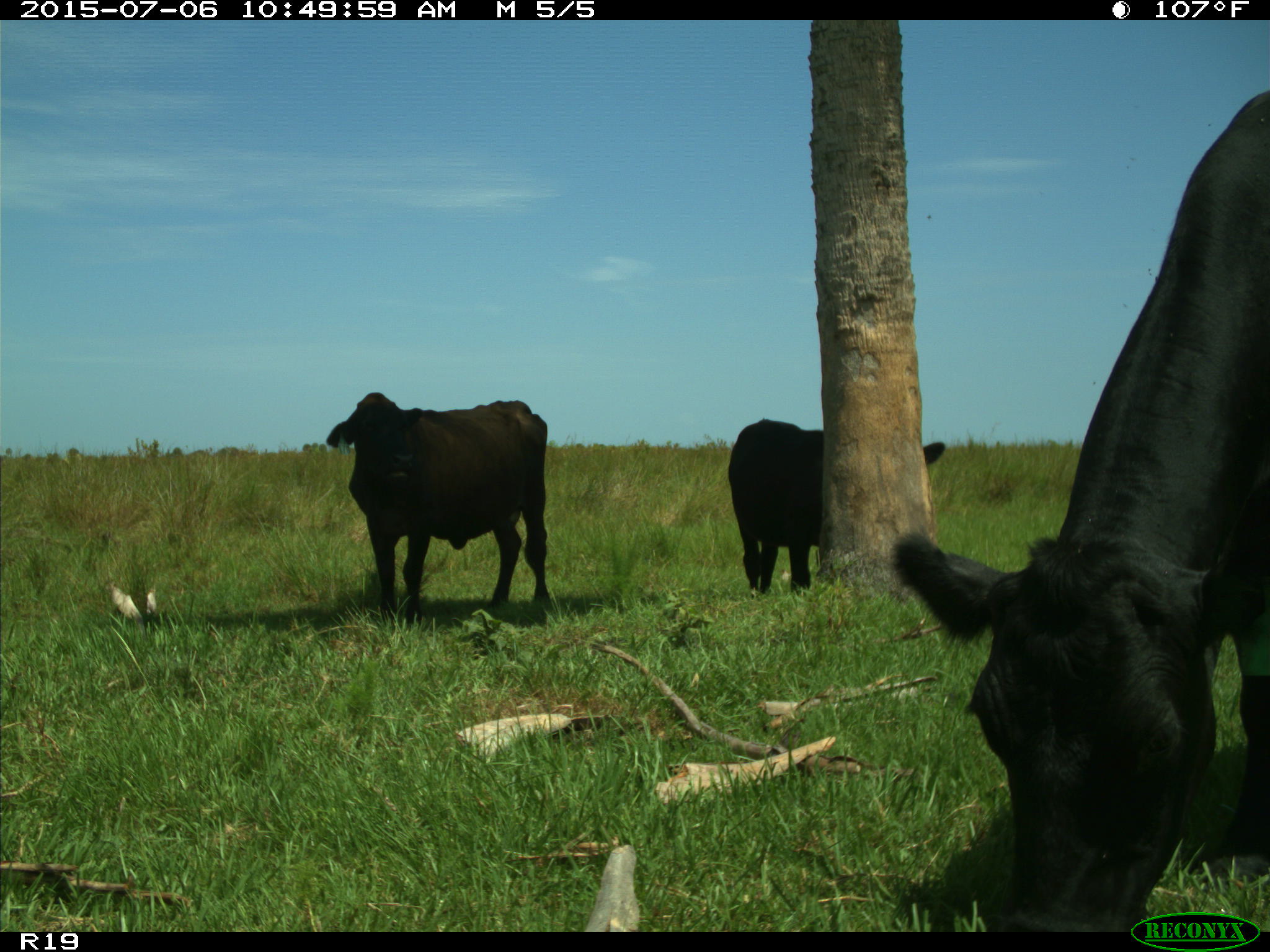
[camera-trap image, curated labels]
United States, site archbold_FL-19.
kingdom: Animalia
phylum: Chordata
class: Mammalia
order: Artiodactyla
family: Bovidae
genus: Bos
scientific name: Bos taurus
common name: domestic cow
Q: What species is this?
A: Bos taurus (domestic cow).